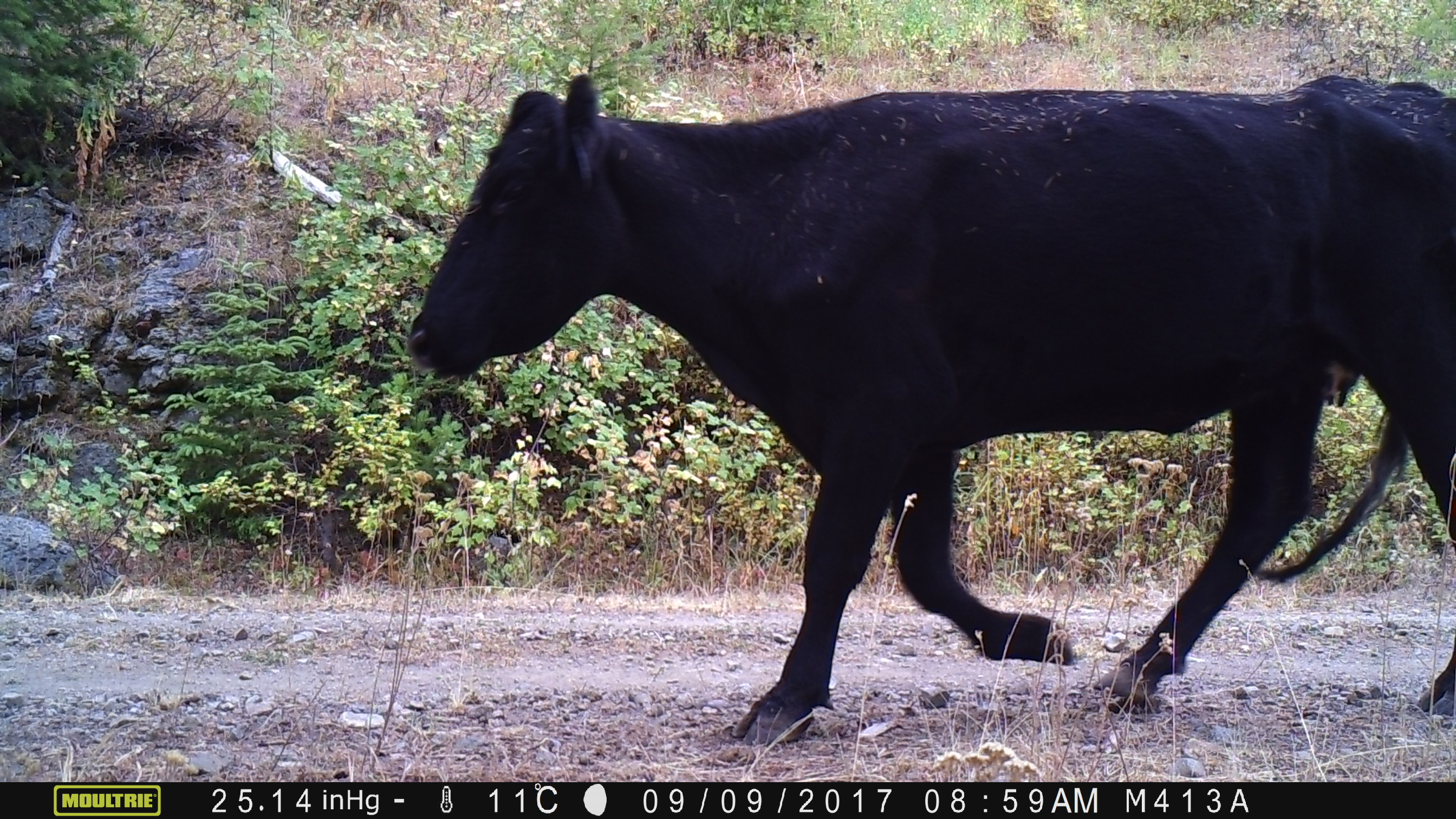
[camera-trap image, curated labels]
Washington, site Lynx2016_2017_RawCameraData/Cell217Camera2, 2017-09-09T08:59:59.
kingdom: Animalia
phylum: Chordata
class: Mammalia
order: Artiodactyla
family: Bovidae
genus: Bos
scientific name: Bos taurus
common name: domestic cattle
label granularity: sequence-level